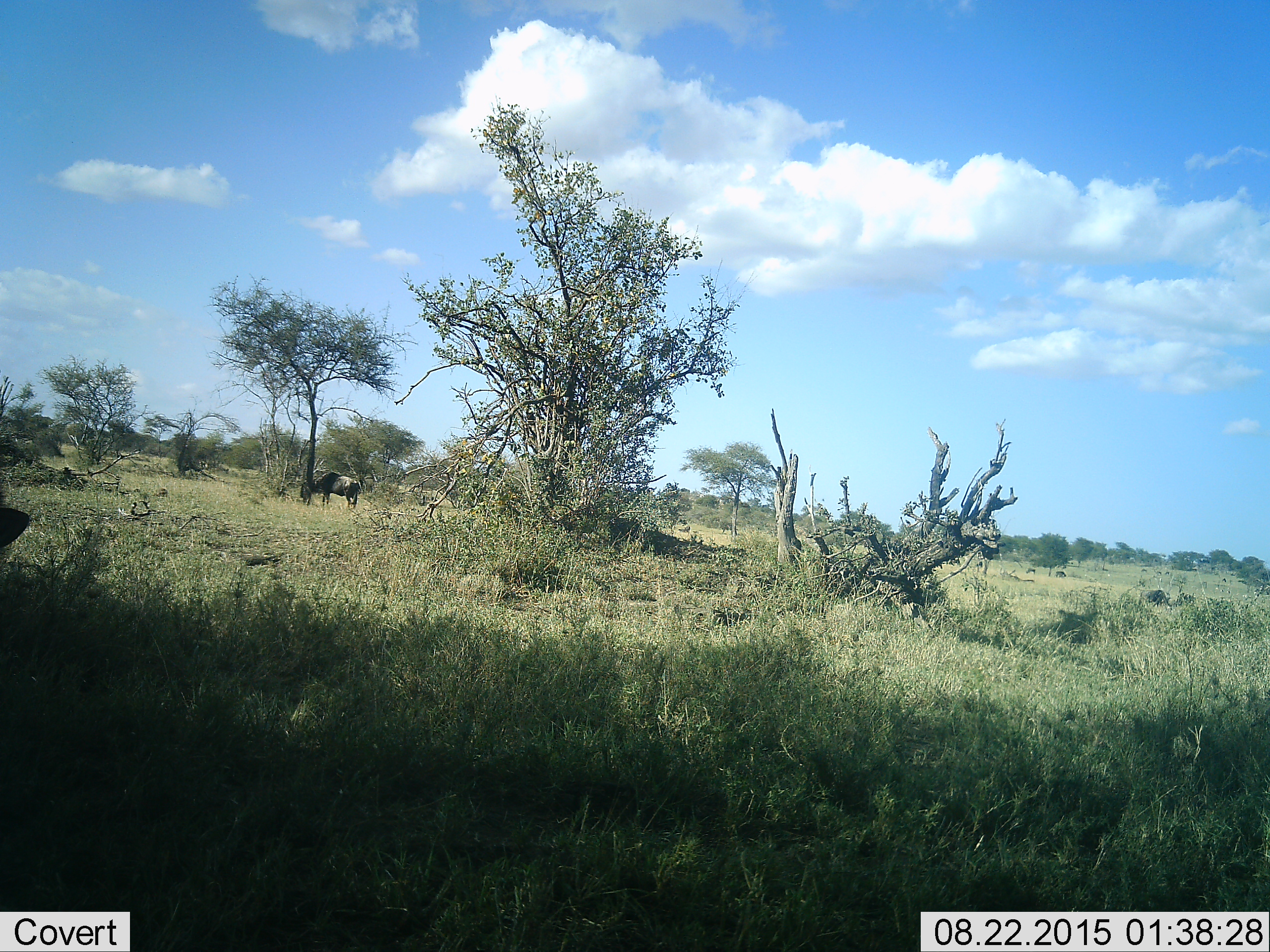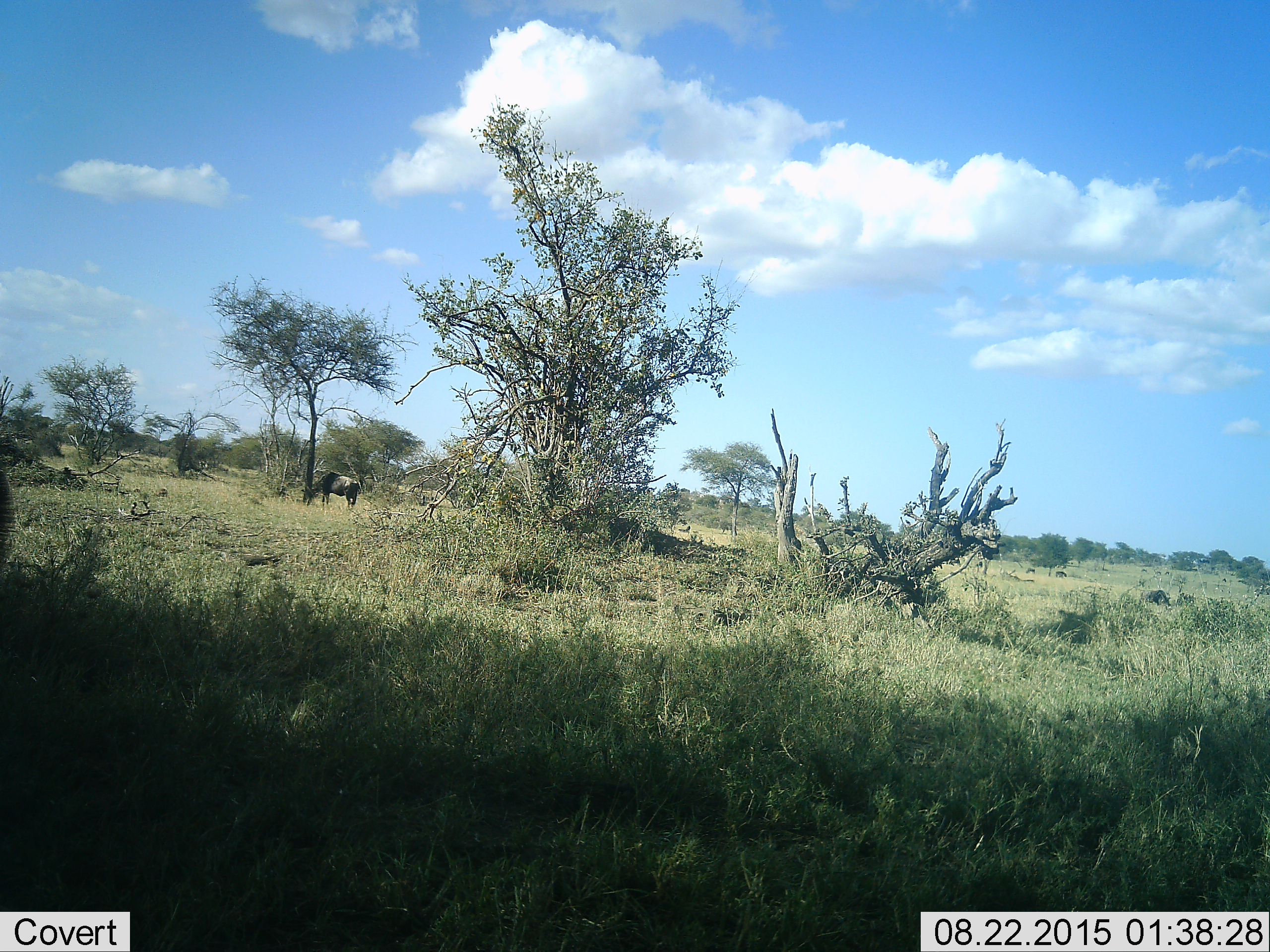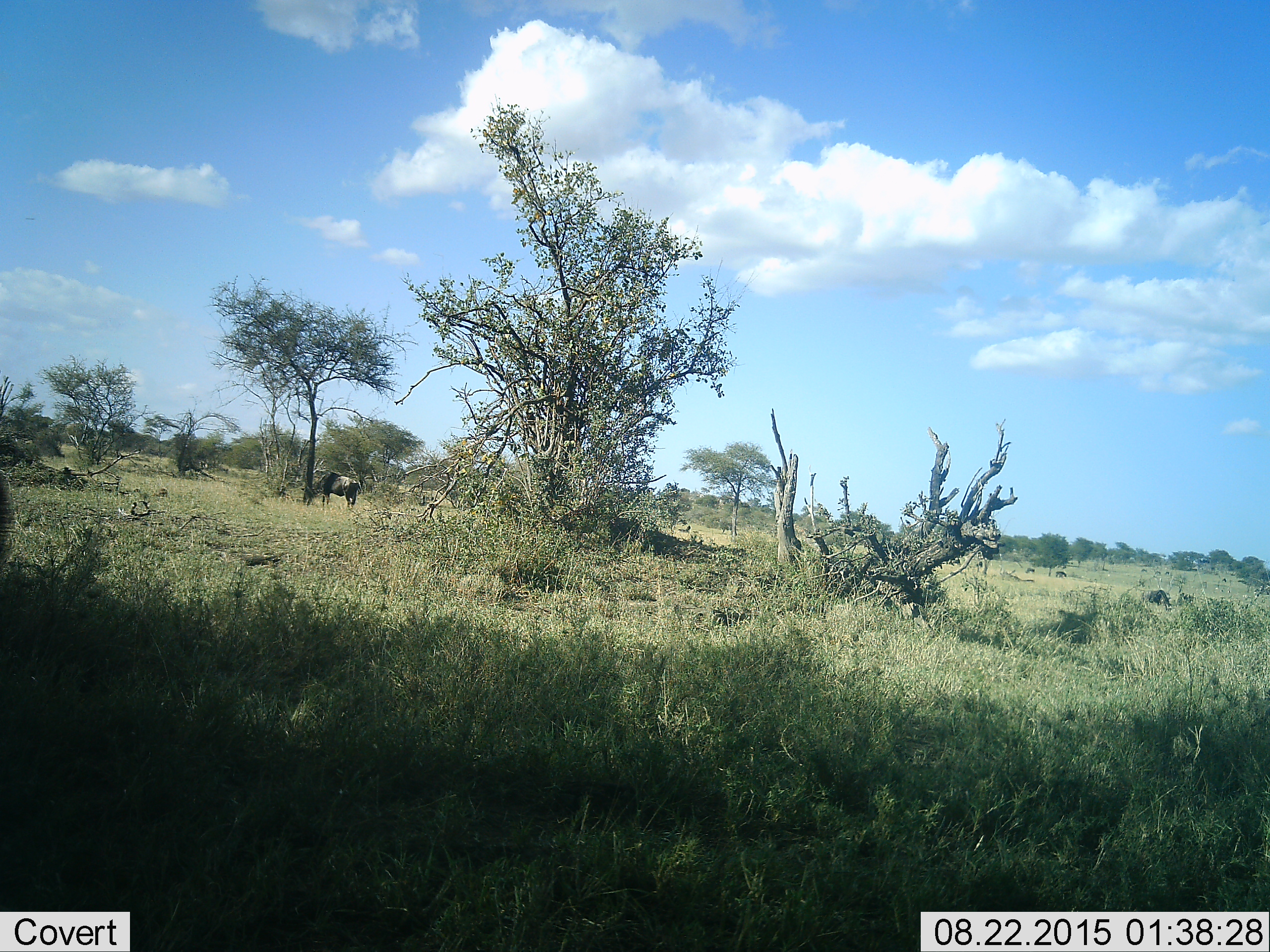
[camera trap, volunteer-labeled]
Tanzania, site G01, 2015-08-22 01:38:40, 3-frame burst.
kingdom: Animalia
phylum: Chordata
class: Mammalia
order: Artiodactyla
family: Bovidae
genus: Connochaetes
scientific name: Connochaetes taurinus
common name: blue wildebeest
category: wildebeest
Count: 3.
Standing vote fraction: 45%.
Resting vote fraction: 0%.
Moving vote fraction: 18%.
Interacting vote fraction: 0%.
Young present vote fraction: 0%.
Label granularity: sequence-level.